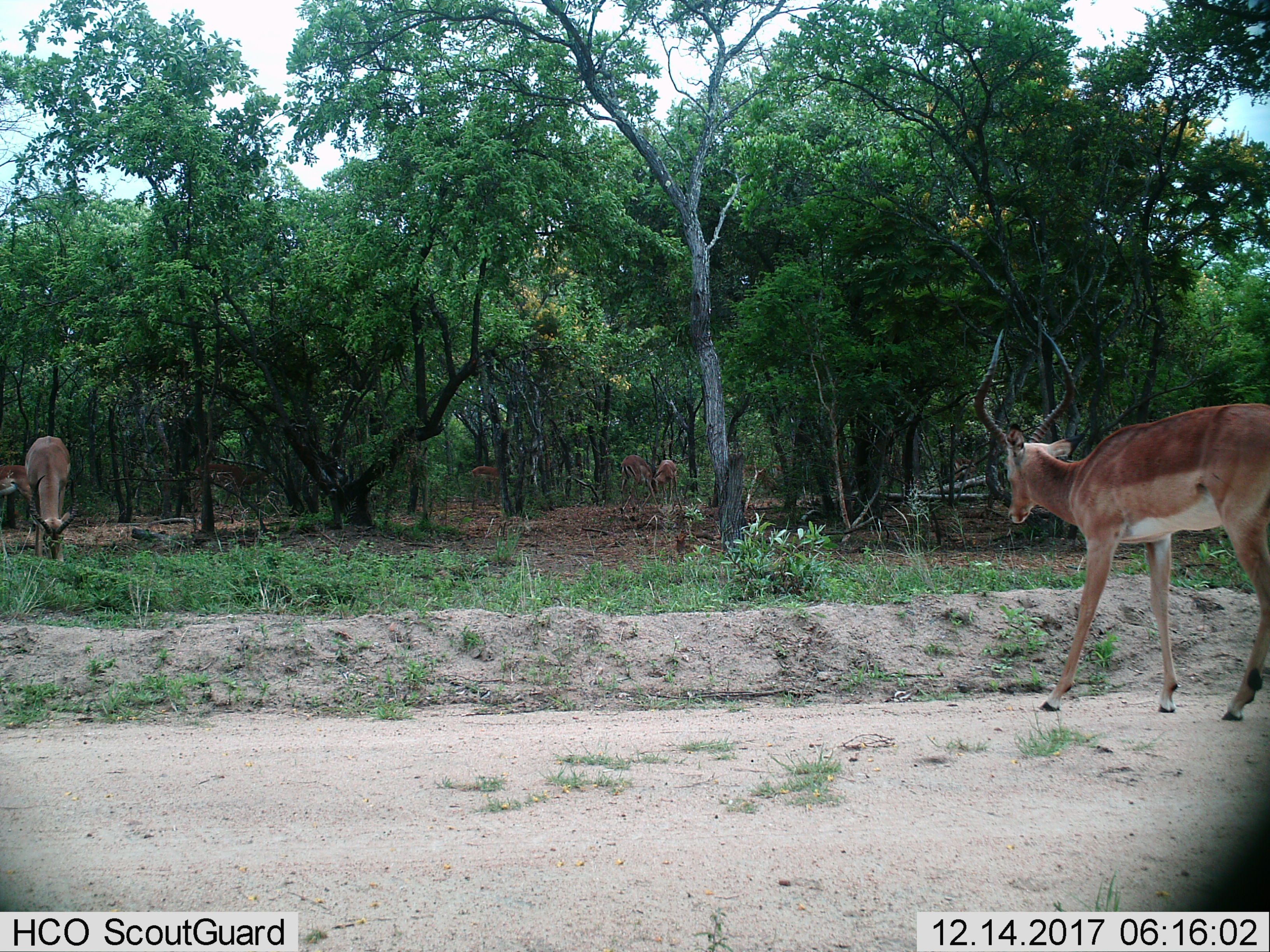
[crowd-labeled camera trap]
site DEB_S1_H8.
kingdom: Animalia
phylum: Chordata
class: Mammalia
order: Artiodactyla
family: Bovidae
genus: Aepyceros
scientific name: Aepyceros melampus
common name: impala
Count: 6.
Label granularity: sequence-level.